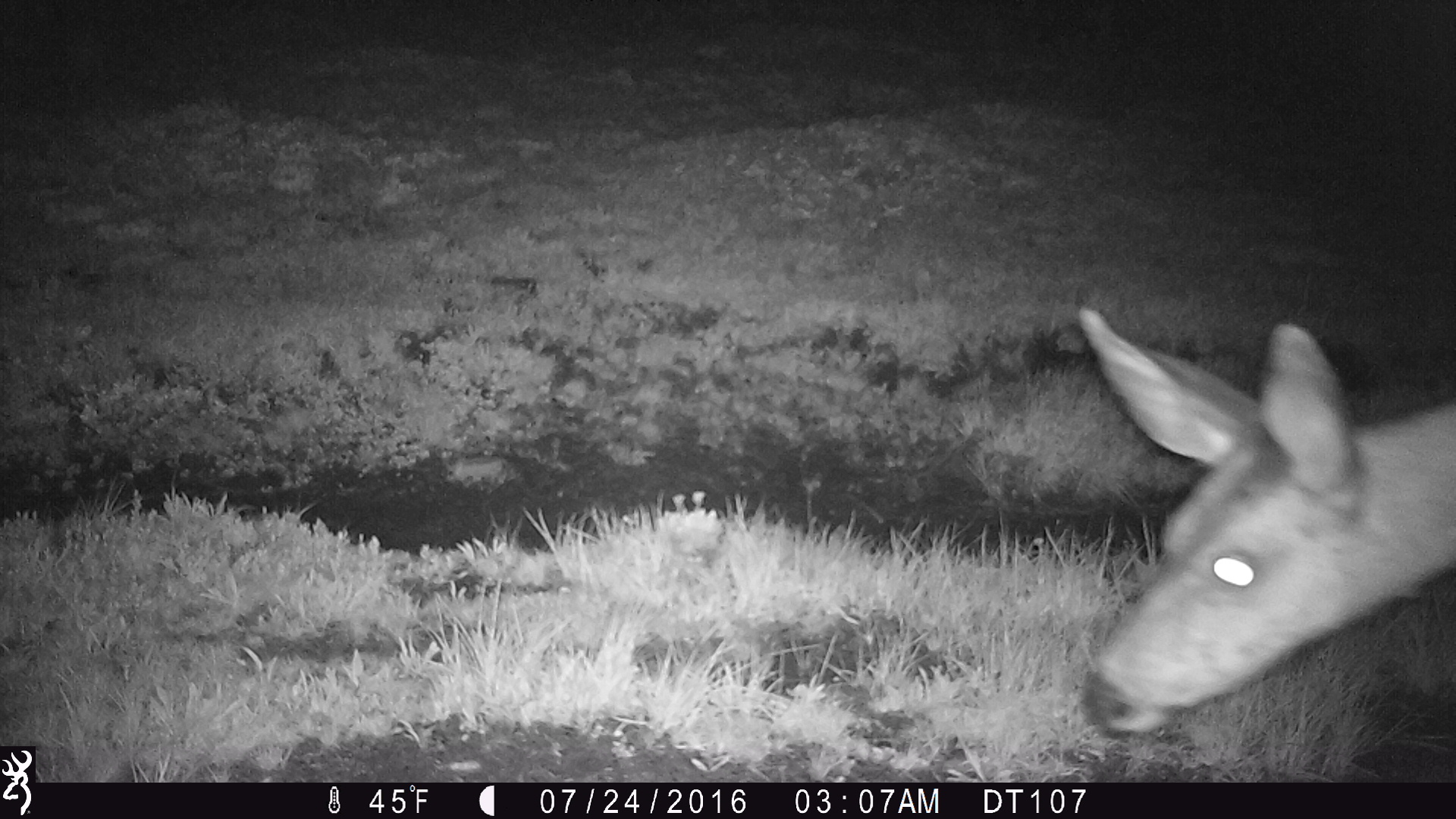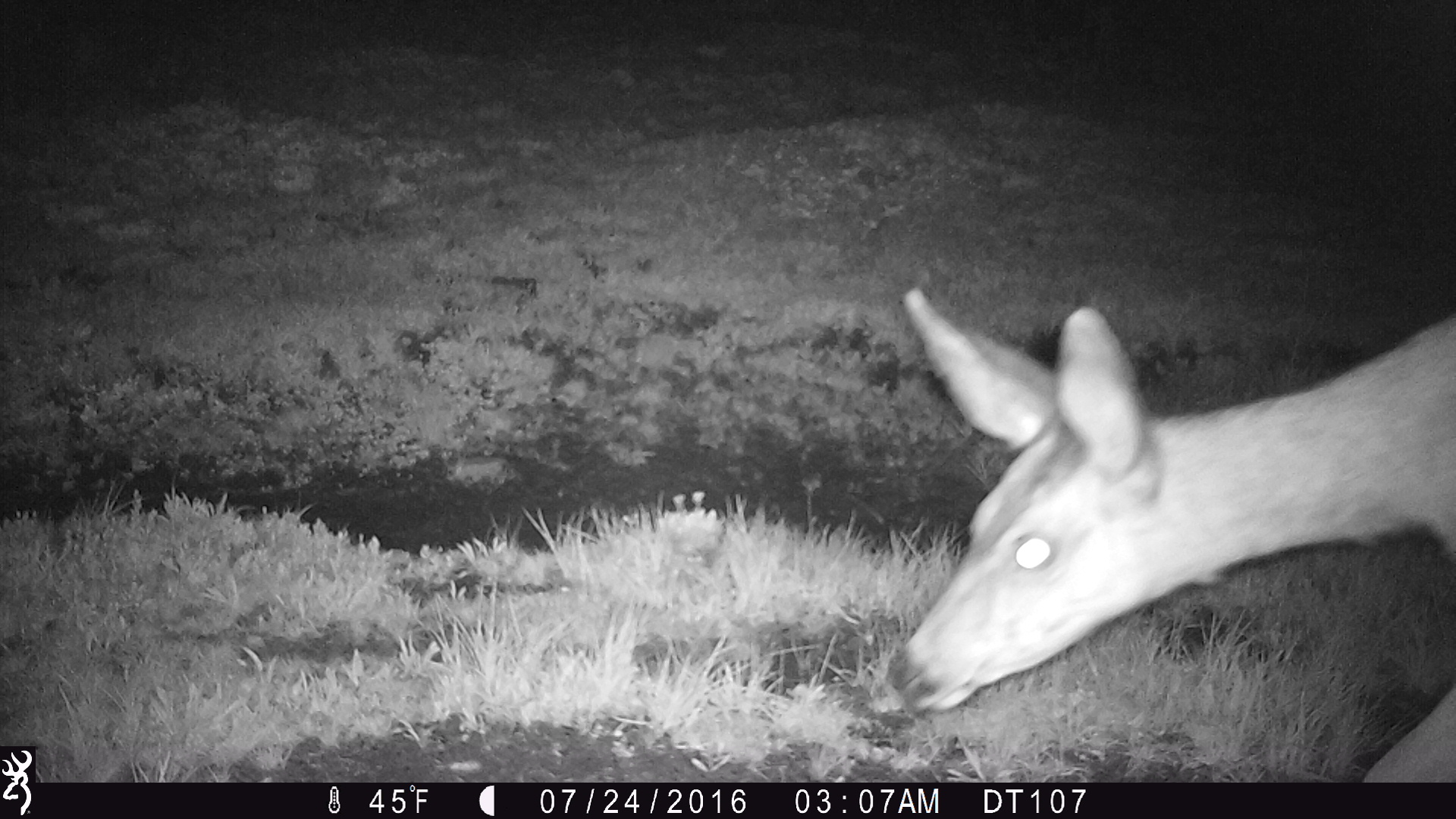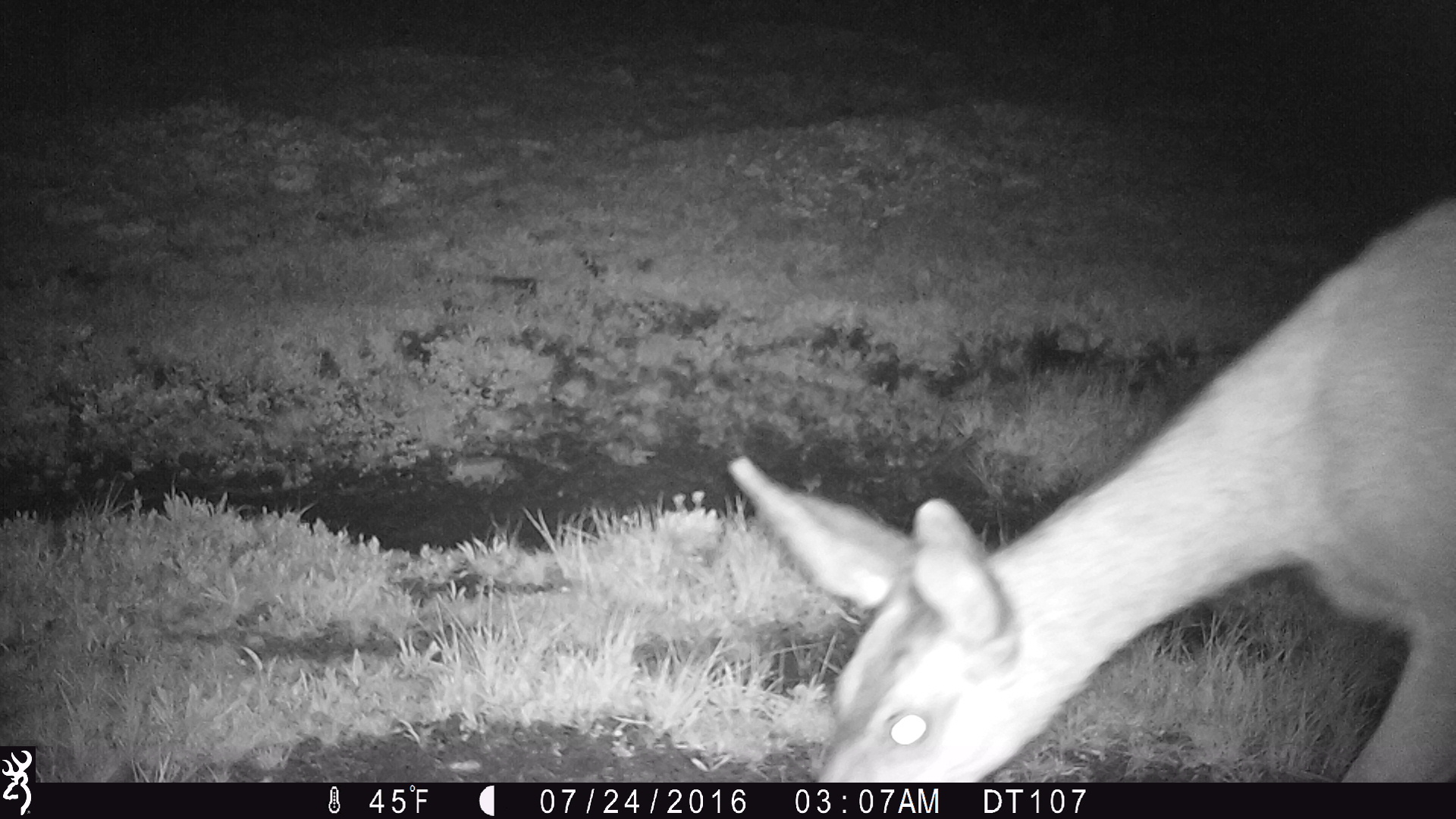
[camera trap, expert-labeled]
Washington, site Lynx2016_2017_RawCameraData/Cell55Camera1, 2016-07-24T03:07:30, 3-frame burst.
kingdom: Animalia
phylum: Chordata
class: Mammalia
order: Artiodactyla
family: Cervidae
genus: Odocoileus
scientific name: Odocoileus hemionus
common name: mule deer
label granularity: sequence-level